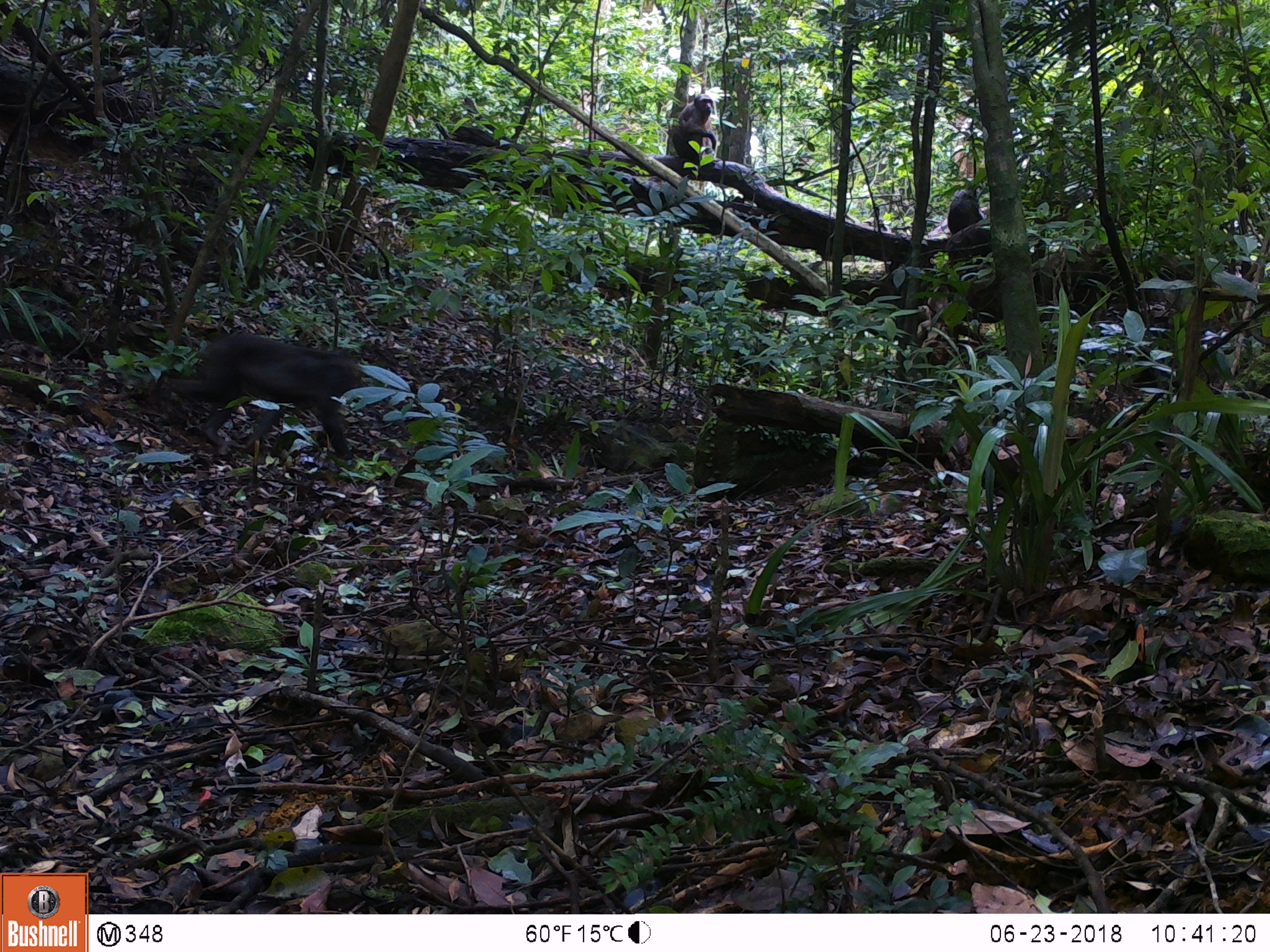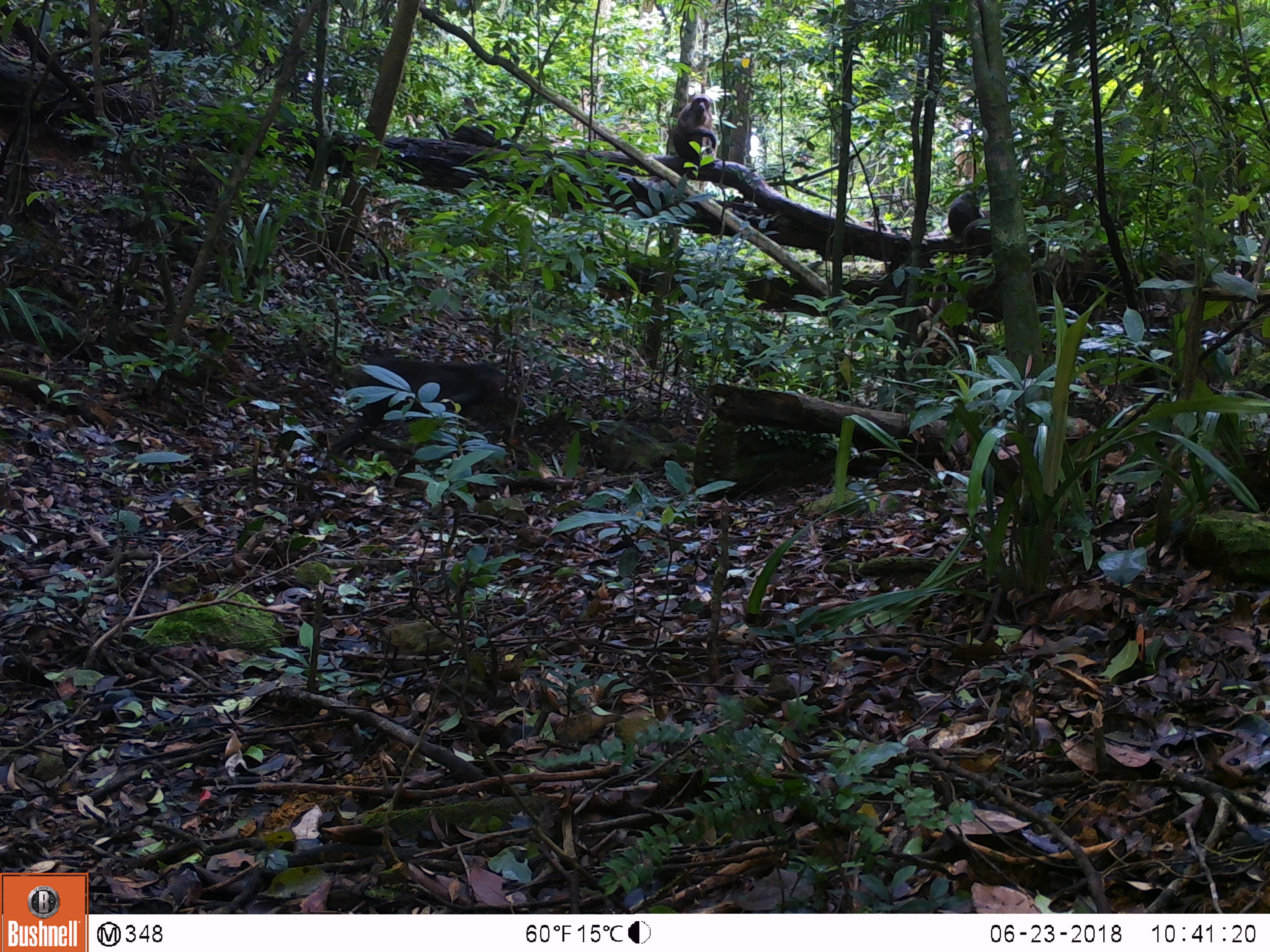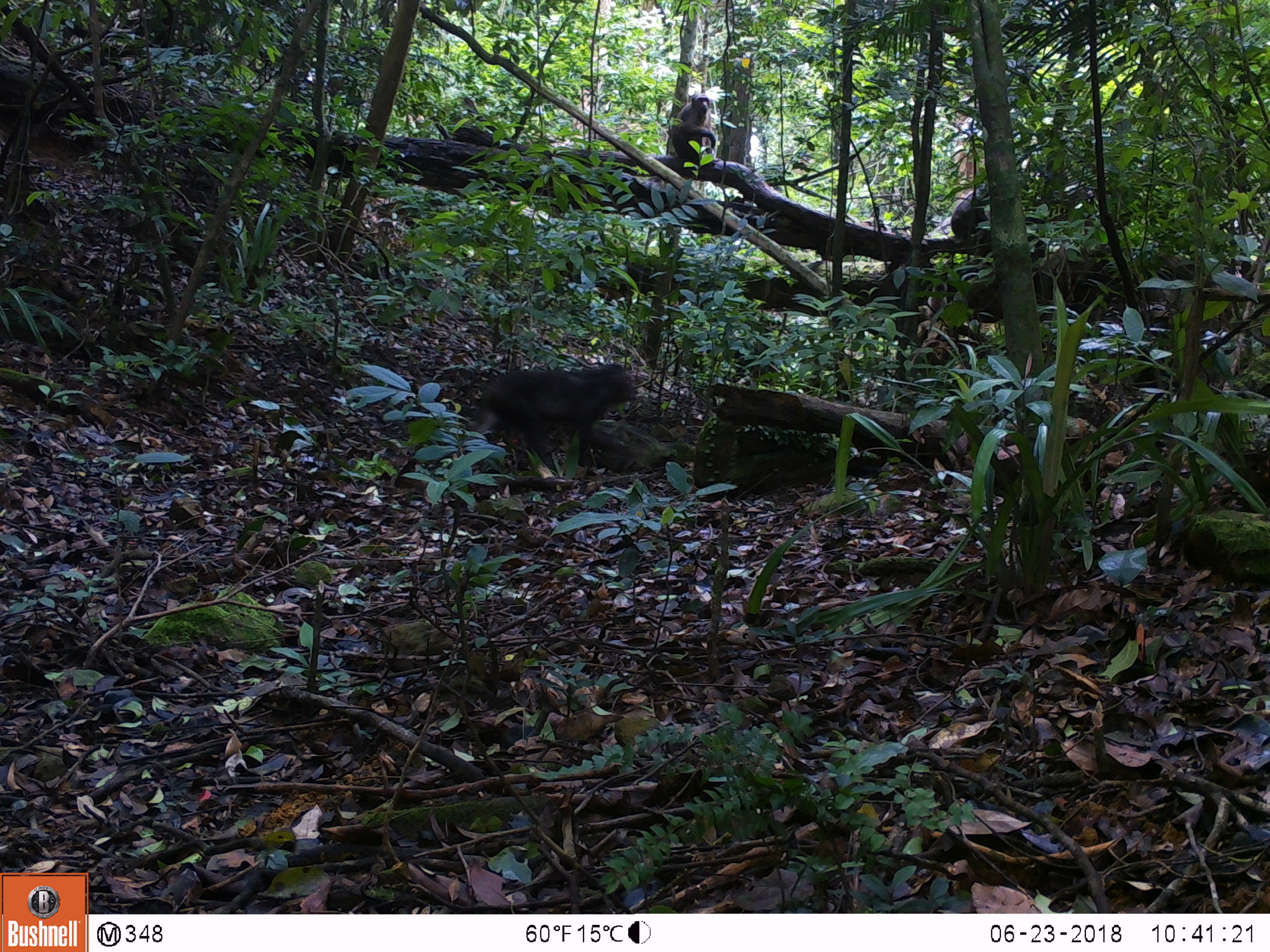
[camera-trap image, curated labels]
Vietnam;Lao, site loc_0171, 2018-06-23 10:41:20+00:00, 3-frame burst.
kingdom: Animalia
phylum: Chordata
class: Mammalia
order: Primates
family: Cercopithecidae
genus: Macaca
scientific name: Macaca arctoides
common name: stump-tailed macaque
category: stump tailed macaque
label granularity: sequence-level